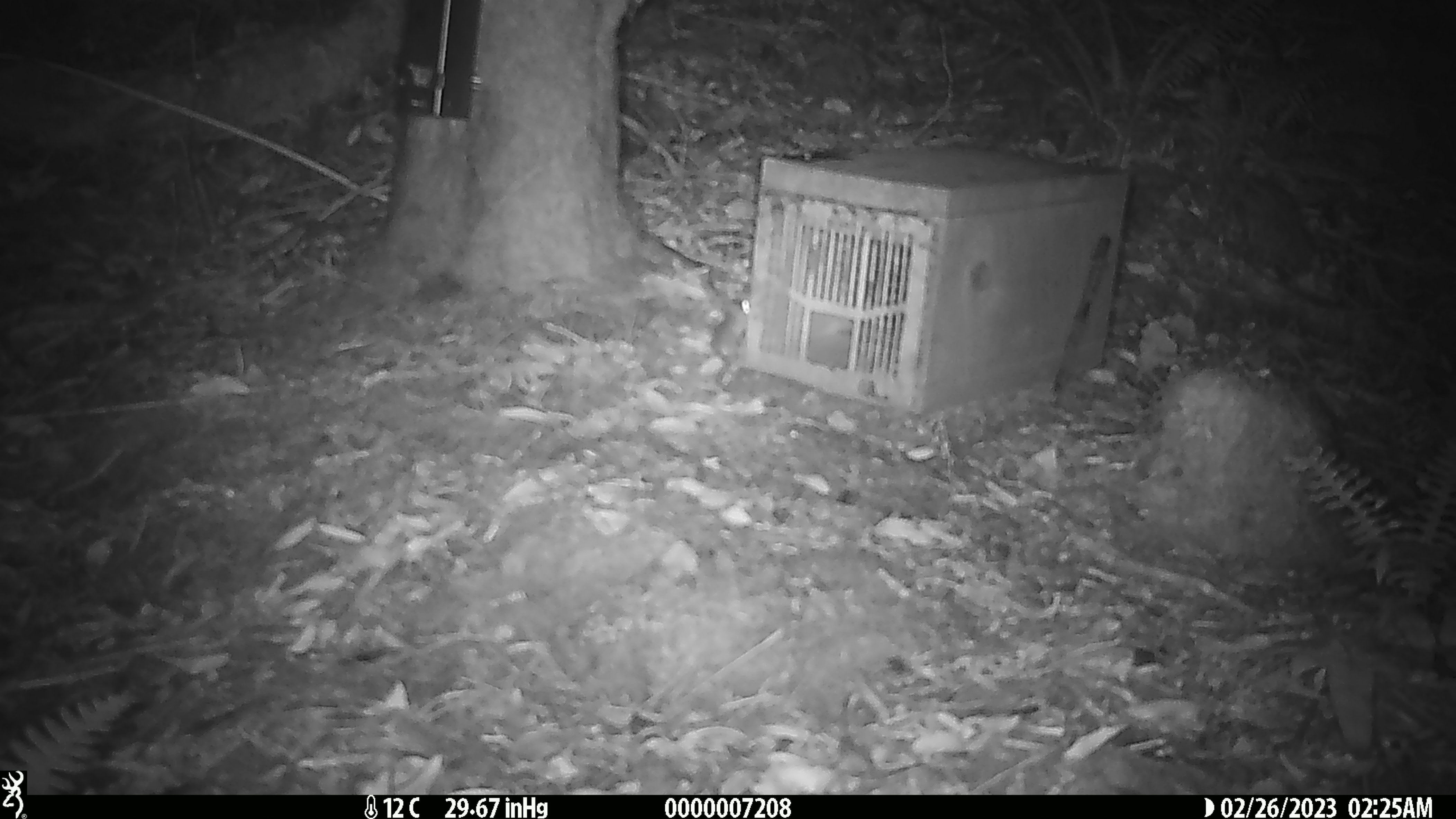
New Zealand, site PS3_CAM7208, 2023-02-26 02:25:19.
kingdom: Animalia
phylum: Chordata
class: Mammalia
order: Rodentia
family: Muridae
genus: Mus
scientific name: Mus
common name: mouse